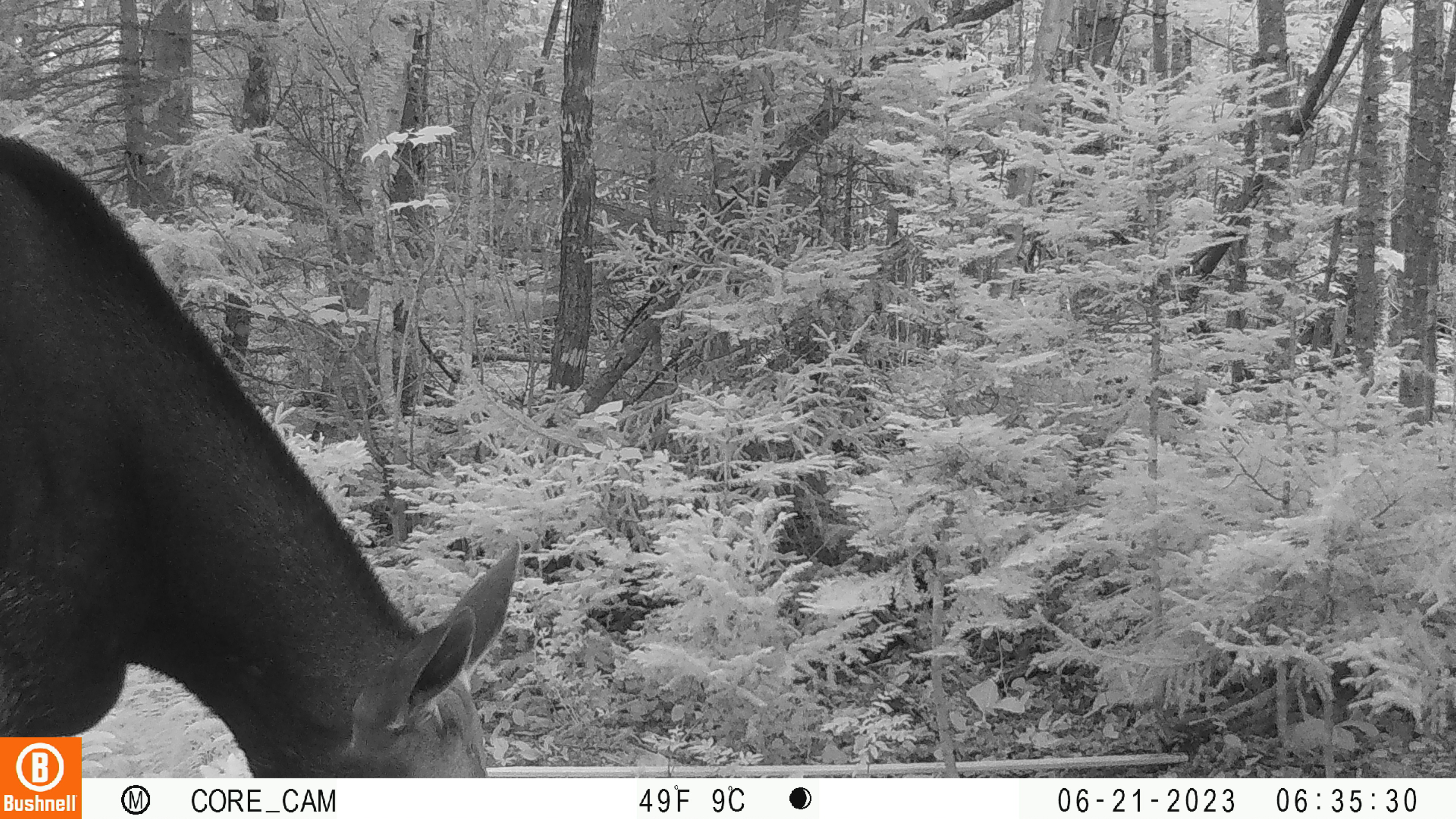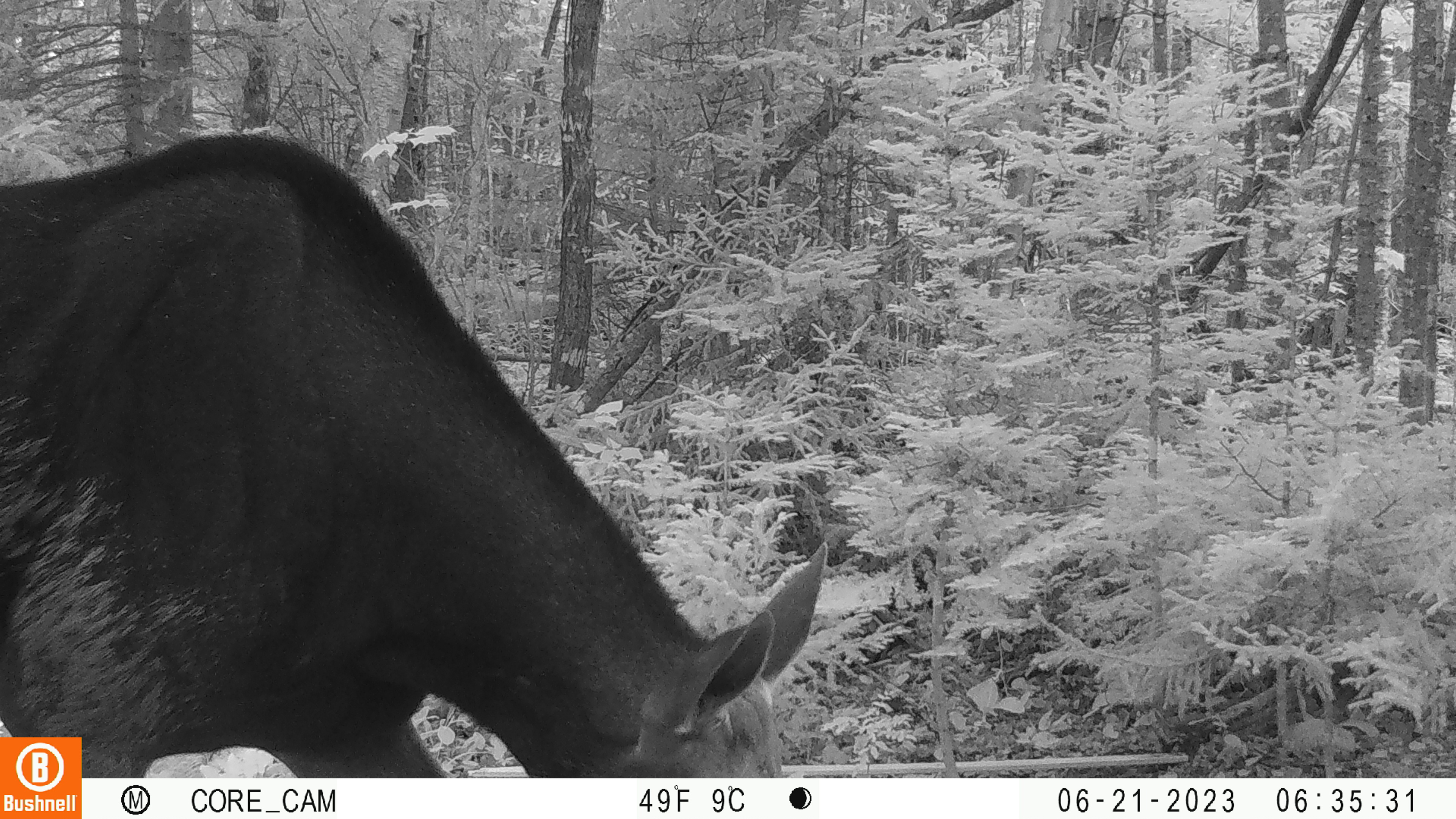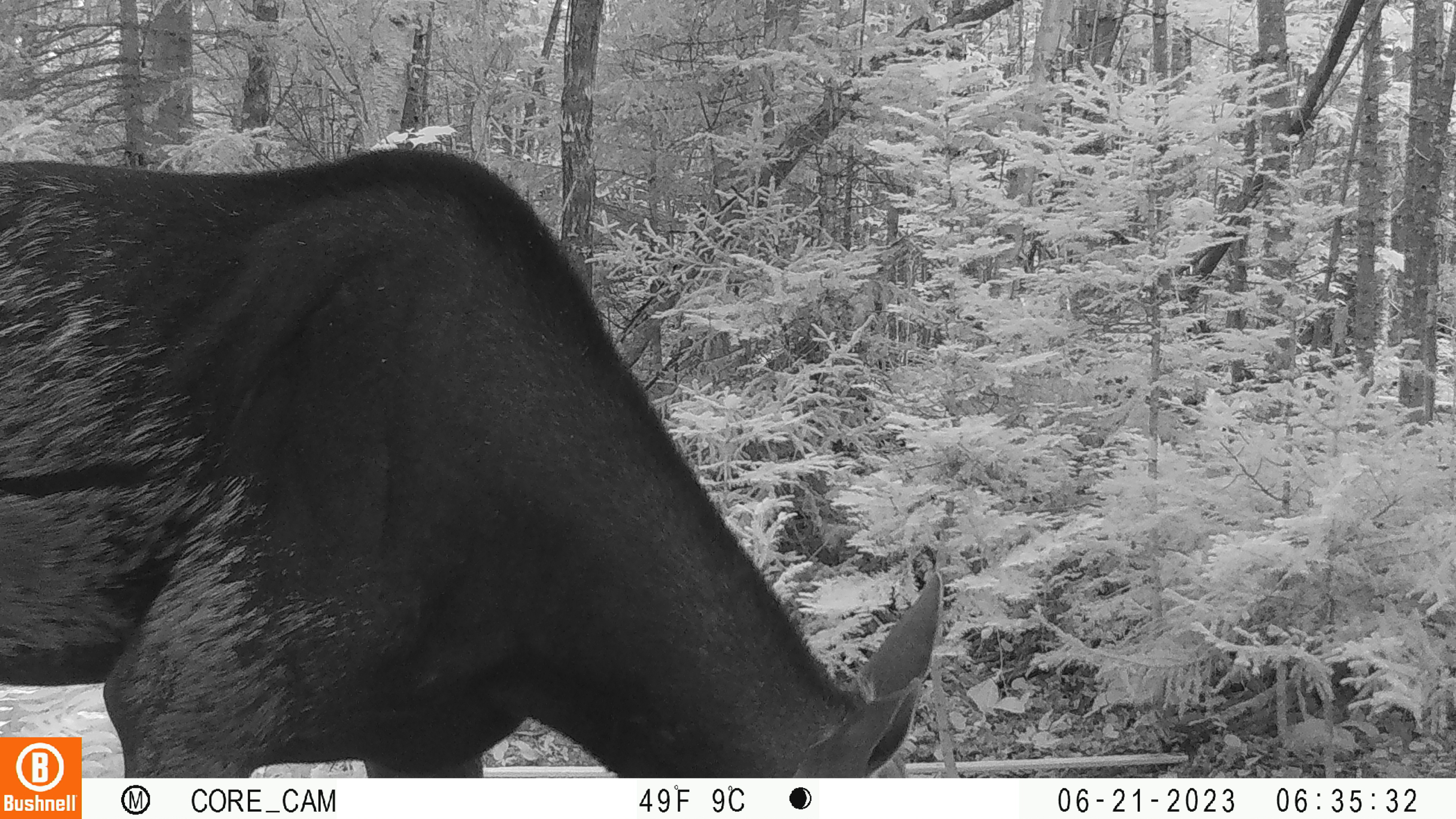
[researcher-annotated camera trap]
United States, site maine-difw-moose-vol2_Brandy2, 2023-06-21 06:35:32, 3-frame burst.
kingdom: Animalia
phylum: Chordata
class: Mammalia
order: Artiodactyla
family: Cervidae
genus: Alces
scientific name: Alces alces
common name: moose